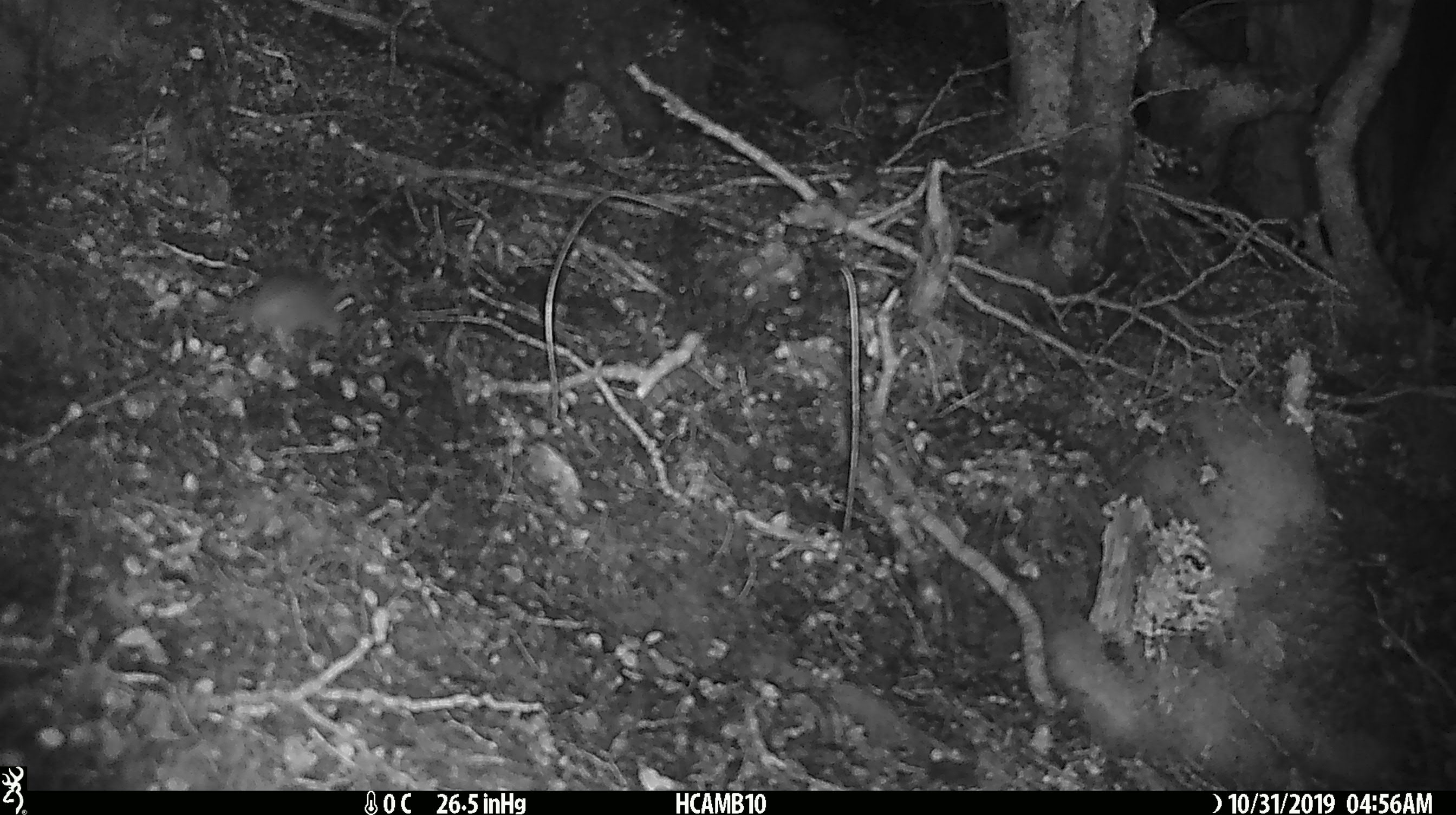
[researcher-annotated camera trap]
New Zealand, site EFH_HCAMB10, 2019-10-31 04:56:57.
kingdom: Animalia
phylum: Chordata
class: Mammalia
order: Rodentia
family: Muridae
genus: Mus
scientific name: Mus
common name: mouse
Mouse (Mus).